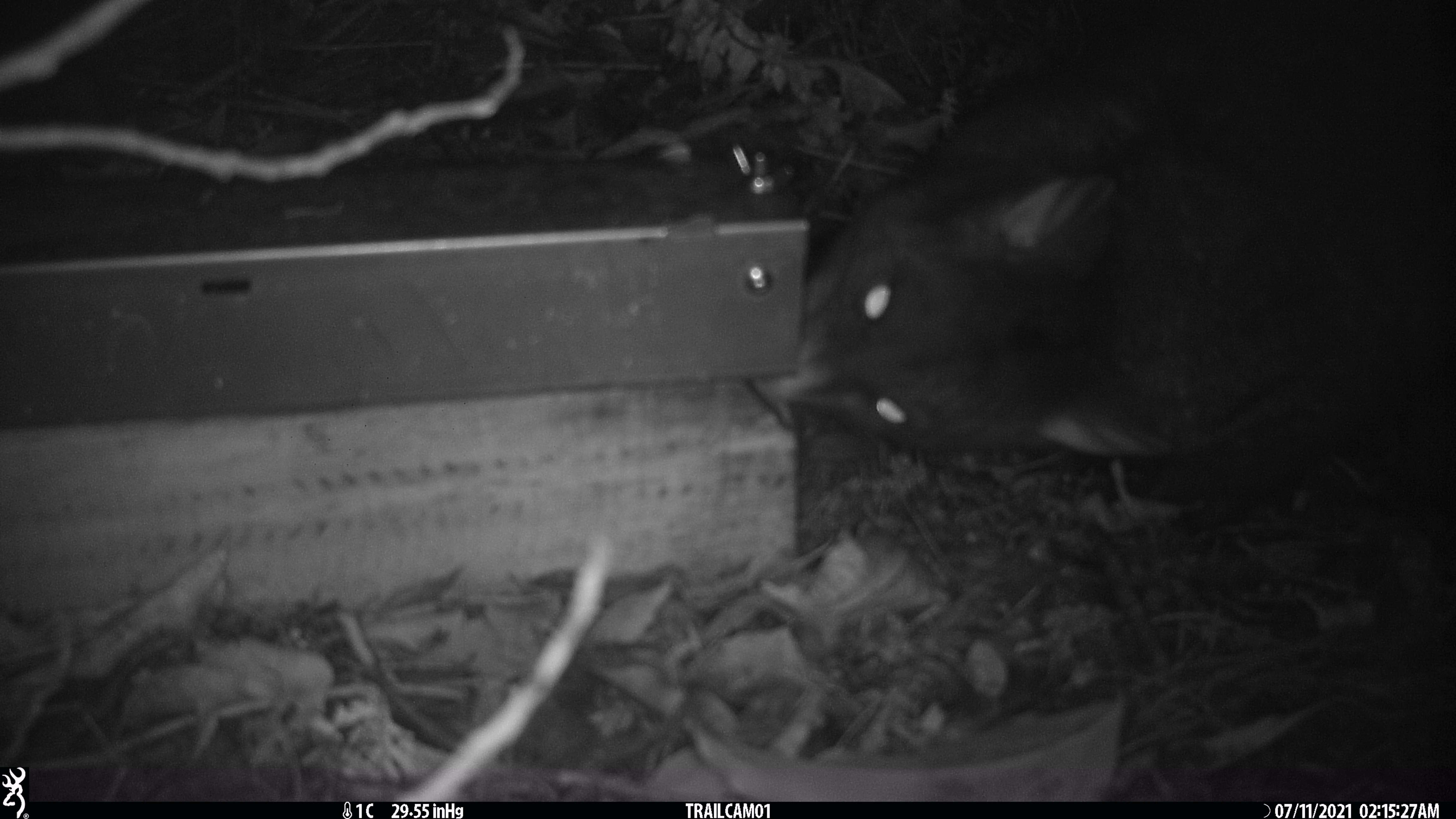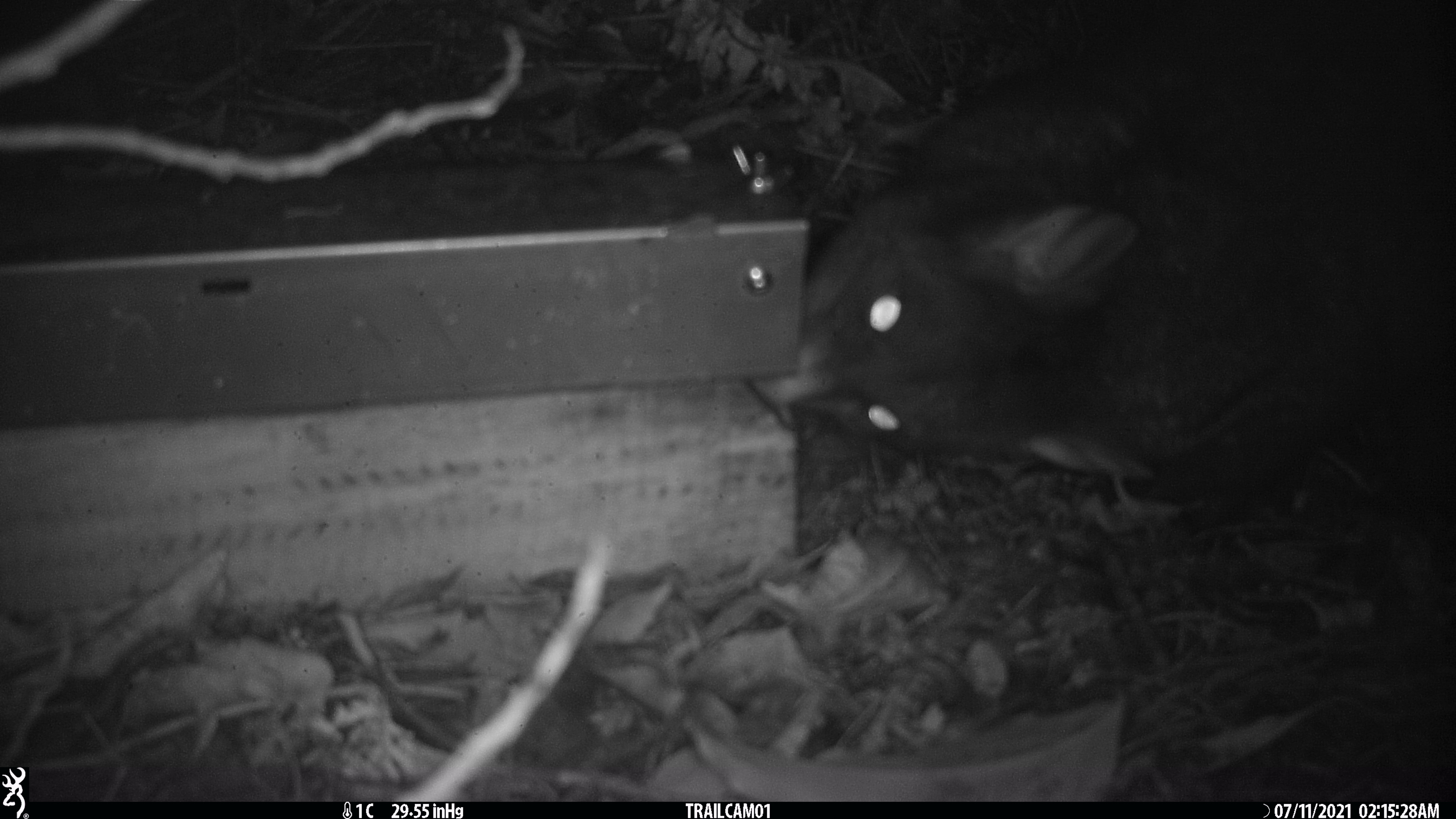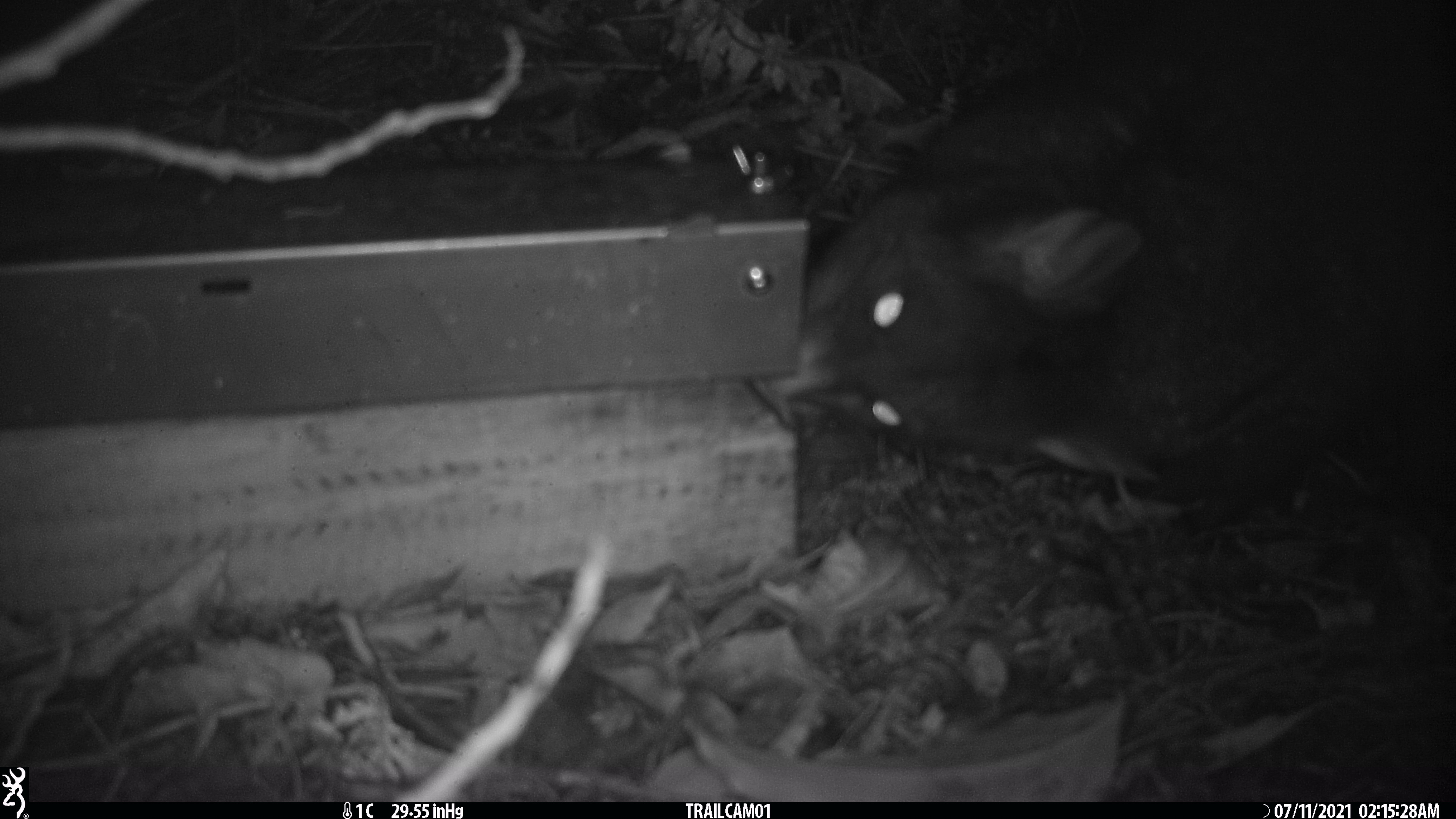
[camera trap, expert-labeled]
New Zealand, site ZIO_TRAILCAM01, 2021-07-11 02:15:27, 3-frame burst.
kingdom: Animalia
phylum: Chordata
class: Mammalia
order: Diprotodontia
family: Phalangeridae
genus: Trichosurus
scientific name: Trichosurus vulpecula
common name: common brushtail possum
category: possum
Possum (common brushtail possum) (Trichosurus vulpecula).